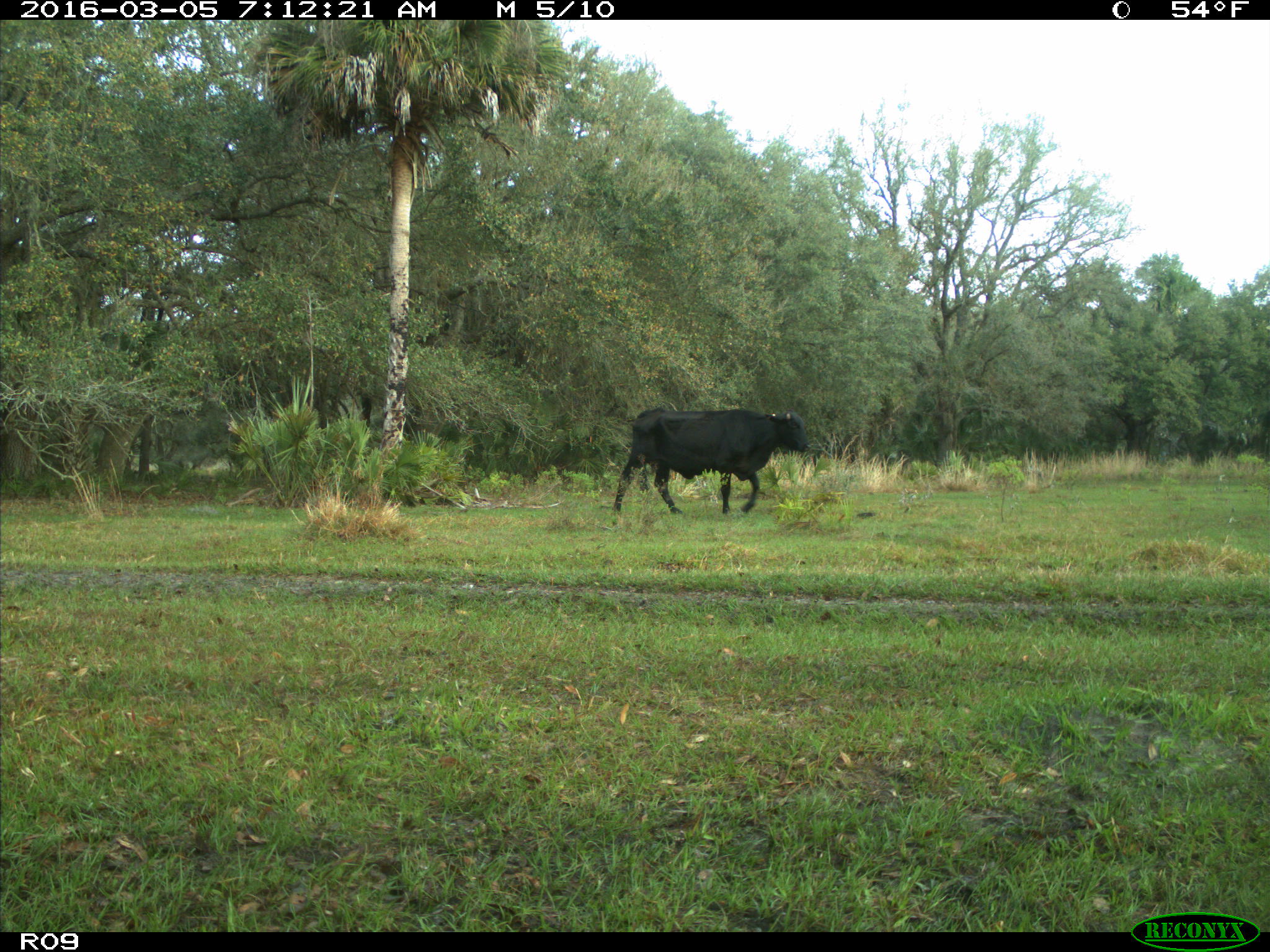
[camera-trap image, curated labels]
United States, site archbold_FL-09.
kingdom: Animalia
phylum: Chordata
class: Mammalia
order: Artiodactyla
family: Bovidae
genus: Bos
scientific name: Bos taurus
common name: domestic cow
Bos taurus (domestic cow).